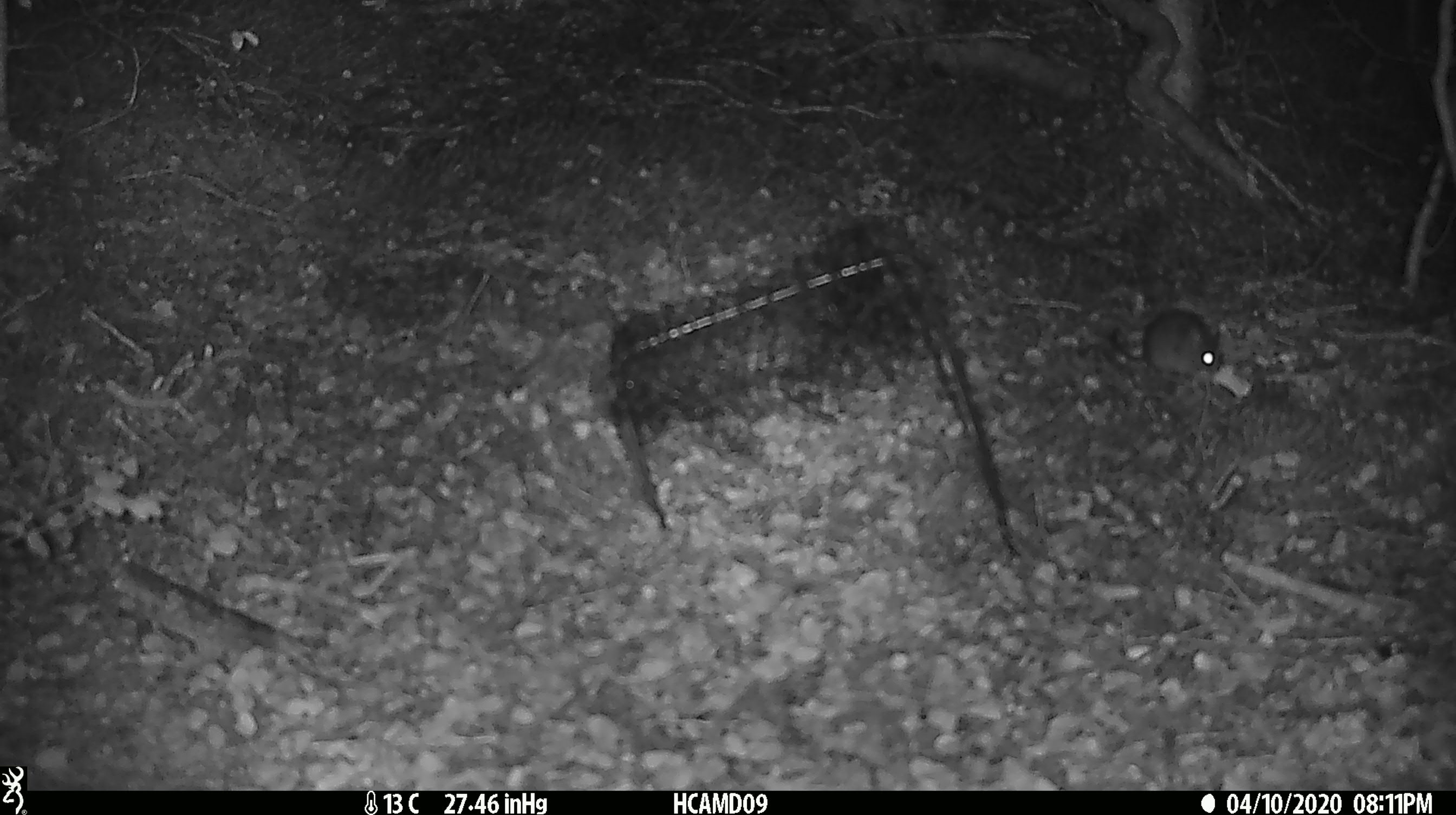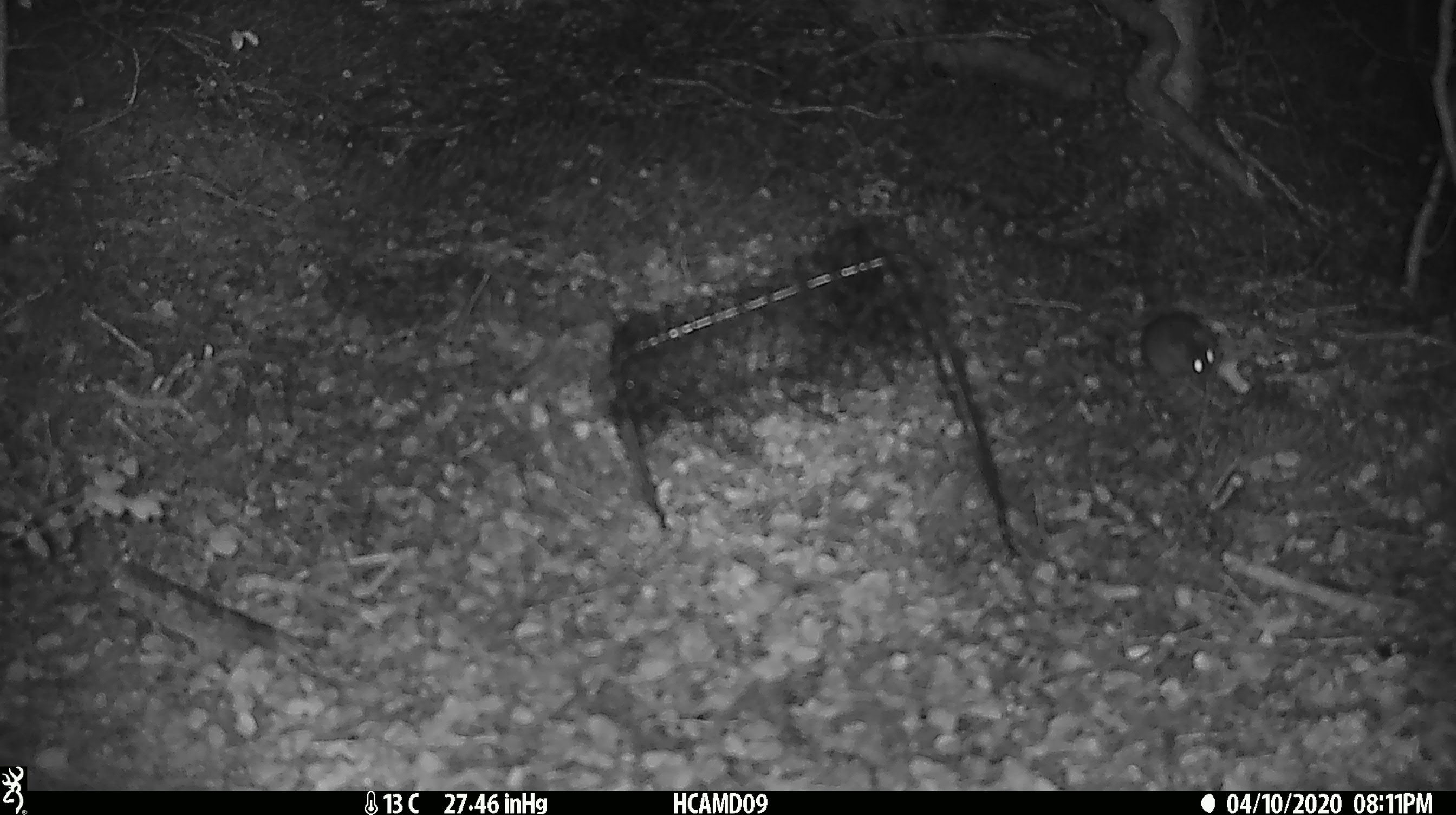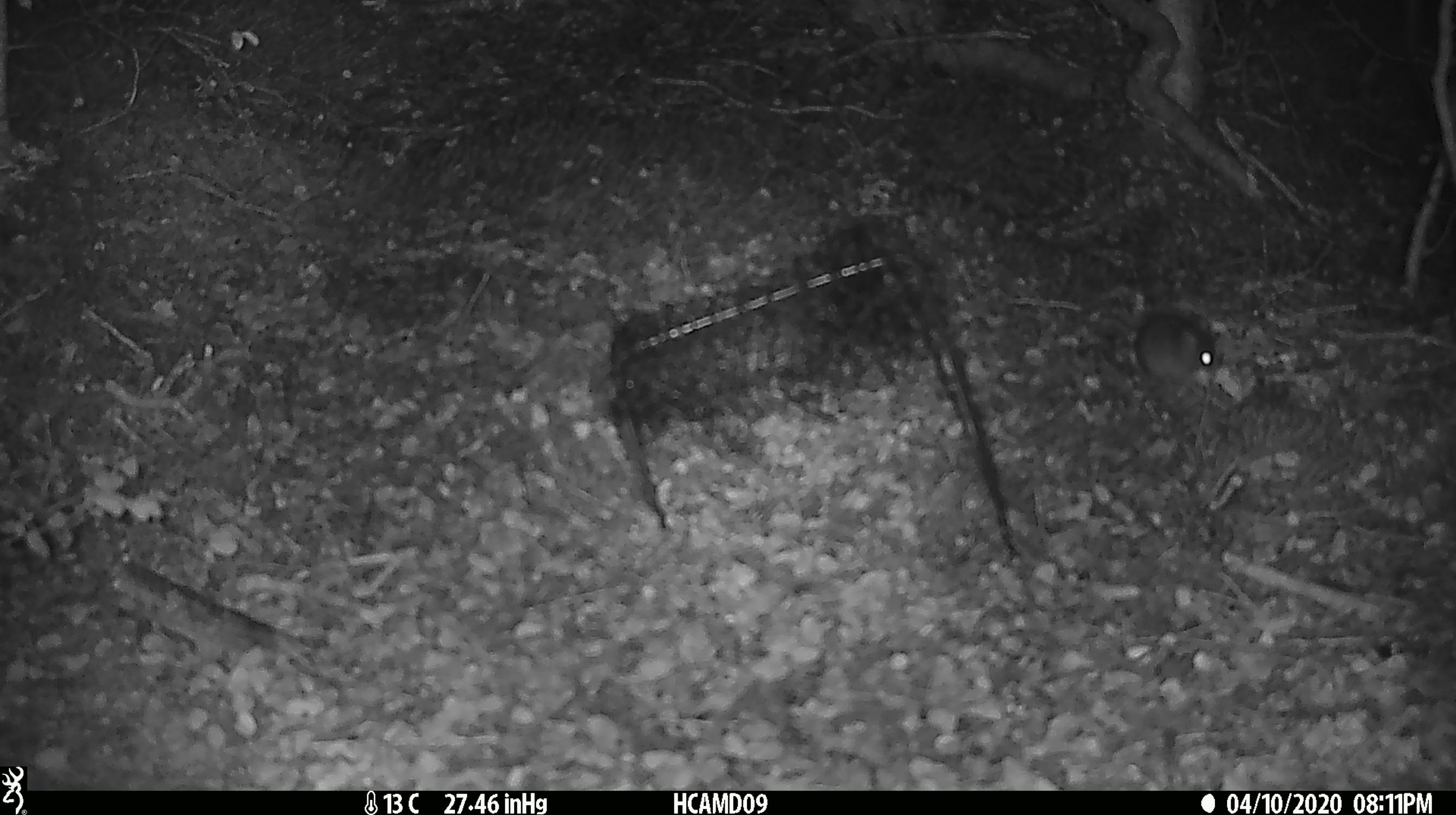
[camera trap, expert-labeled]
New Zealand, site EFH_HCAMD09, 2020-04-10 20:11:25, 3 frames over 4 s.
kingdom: Animalia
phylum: Chordata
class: Mammalia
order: Rodentia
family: Muridae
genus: Mus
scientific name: Mus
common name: mouse